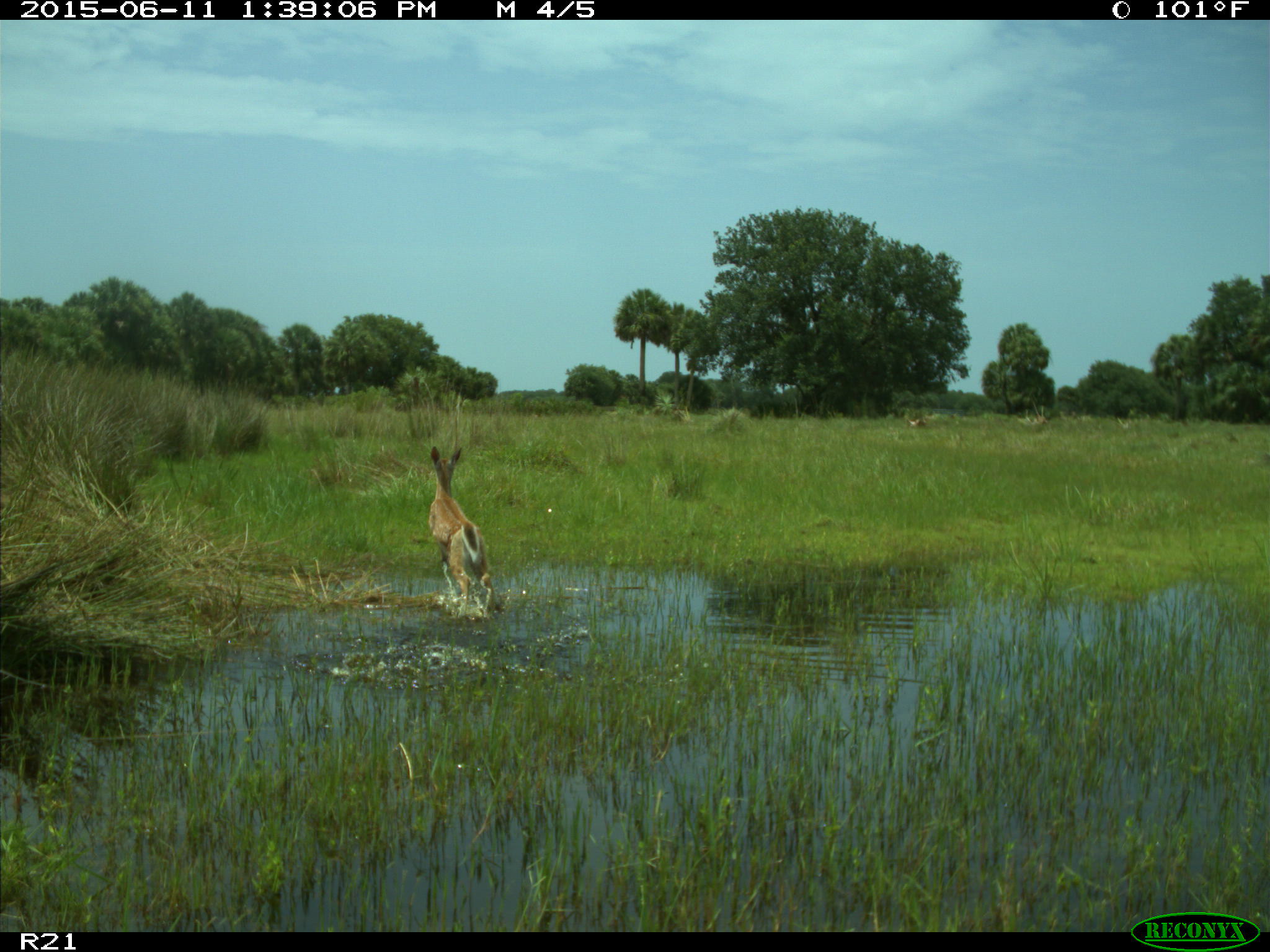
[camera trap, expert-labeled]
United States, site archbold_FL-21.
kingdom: Animalia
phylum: Chordata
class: Mammalia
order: Artiodactyla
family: Cervidae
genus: Odocoileus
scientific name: Odocoileus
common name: deer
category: unidentified deer